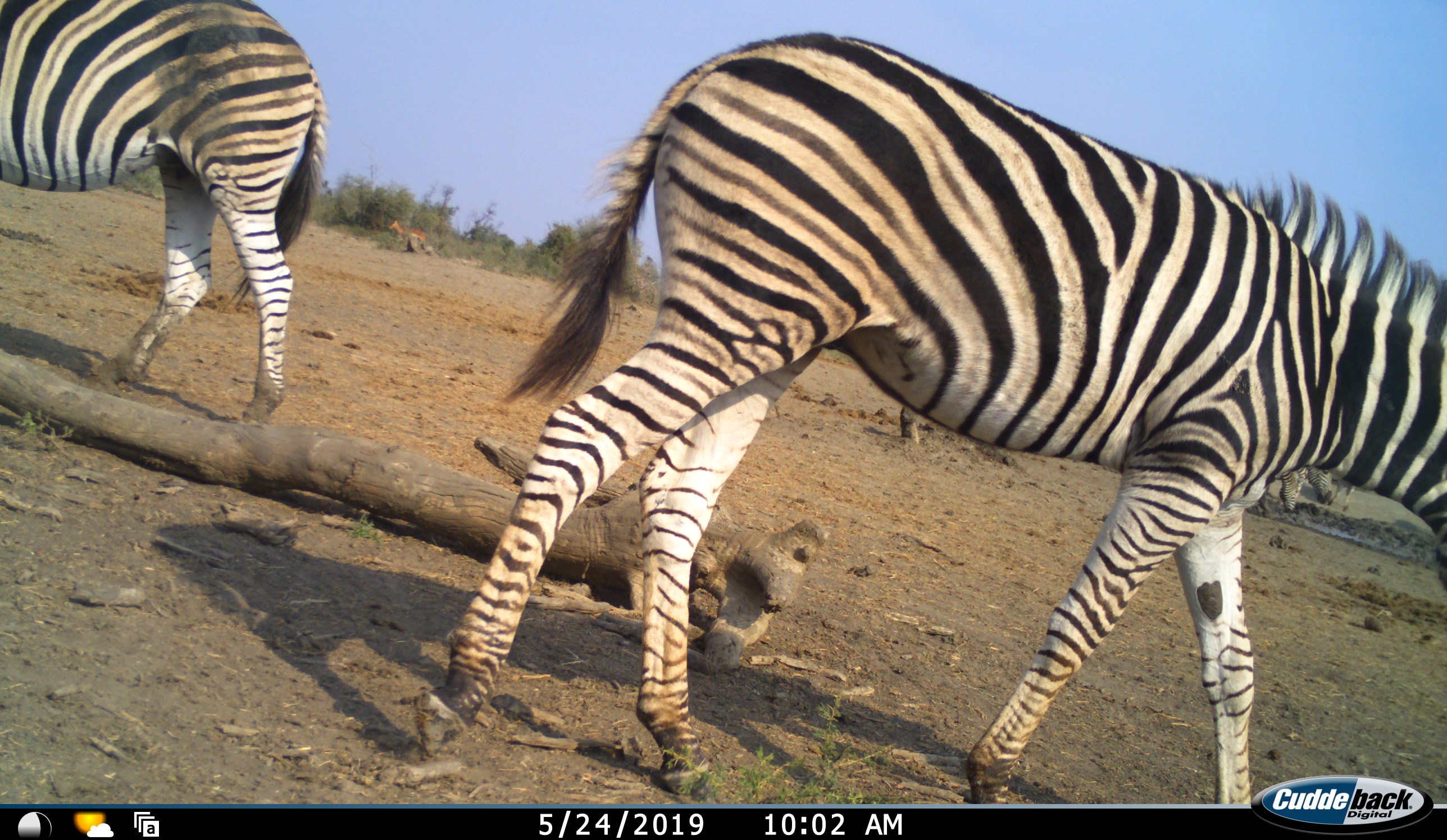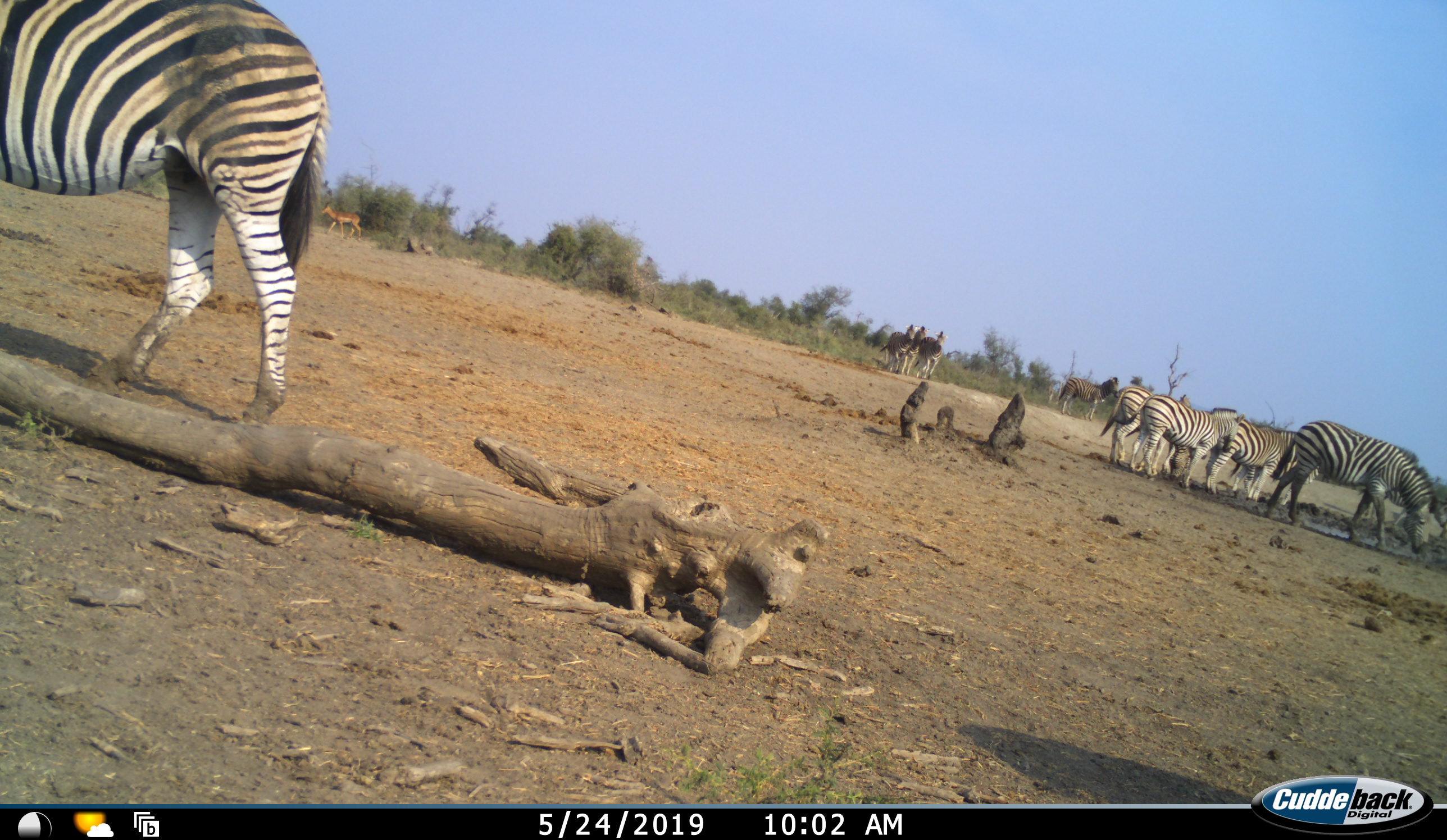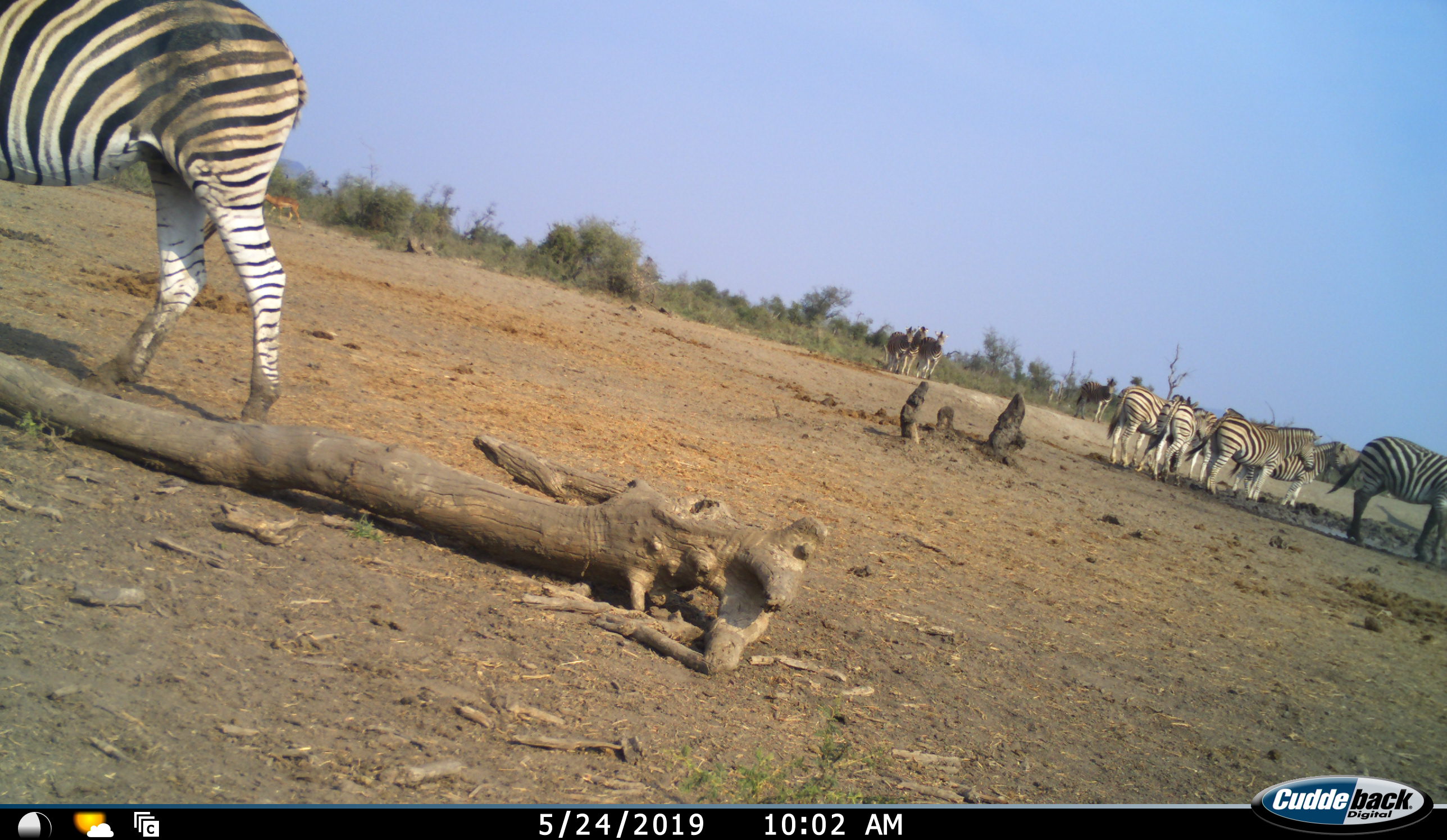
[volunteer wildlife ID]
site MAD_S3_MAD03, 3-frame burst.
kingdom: Animalia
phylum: Chordata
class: Mammalia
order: Artiodactyla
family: Bovidae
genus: Aepyceros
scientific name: Aepyceros melampus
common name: impala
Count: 1.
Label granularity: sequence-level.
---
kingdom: Animalia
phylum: Chordata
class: Mammalia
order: Perissodactyla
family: Equidae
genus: Equus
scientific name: Equus quagga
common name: plains zebra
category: zebraplains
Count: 11-50.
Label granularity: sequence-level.